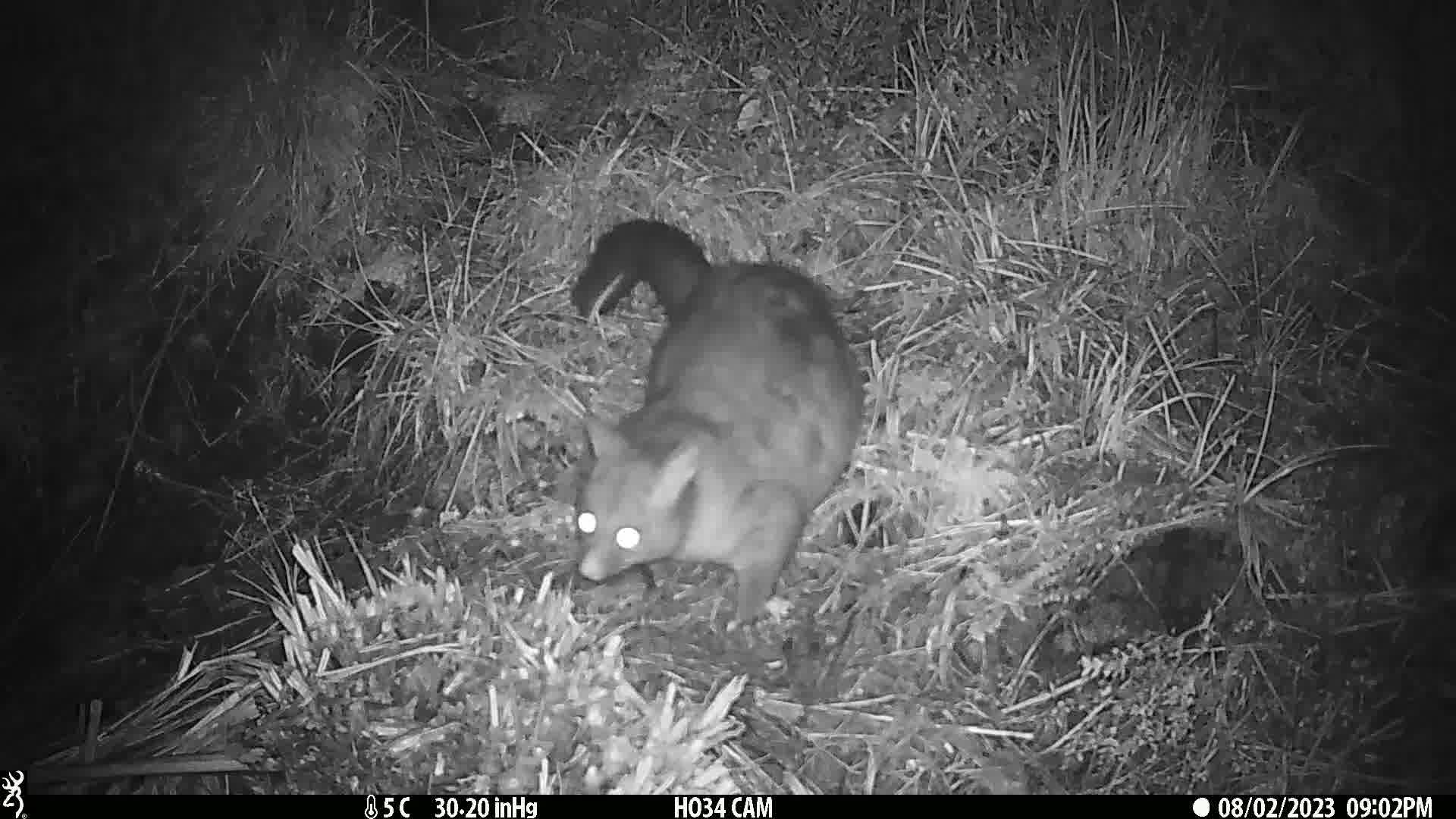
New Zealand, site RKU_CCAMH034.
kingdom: Animalia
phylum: Chordata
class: Mammalia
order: Diprotodontia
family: Phalangeridae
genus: Trichosurus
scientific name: Trichosurus vulpecula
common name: common brushtail possum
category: possum